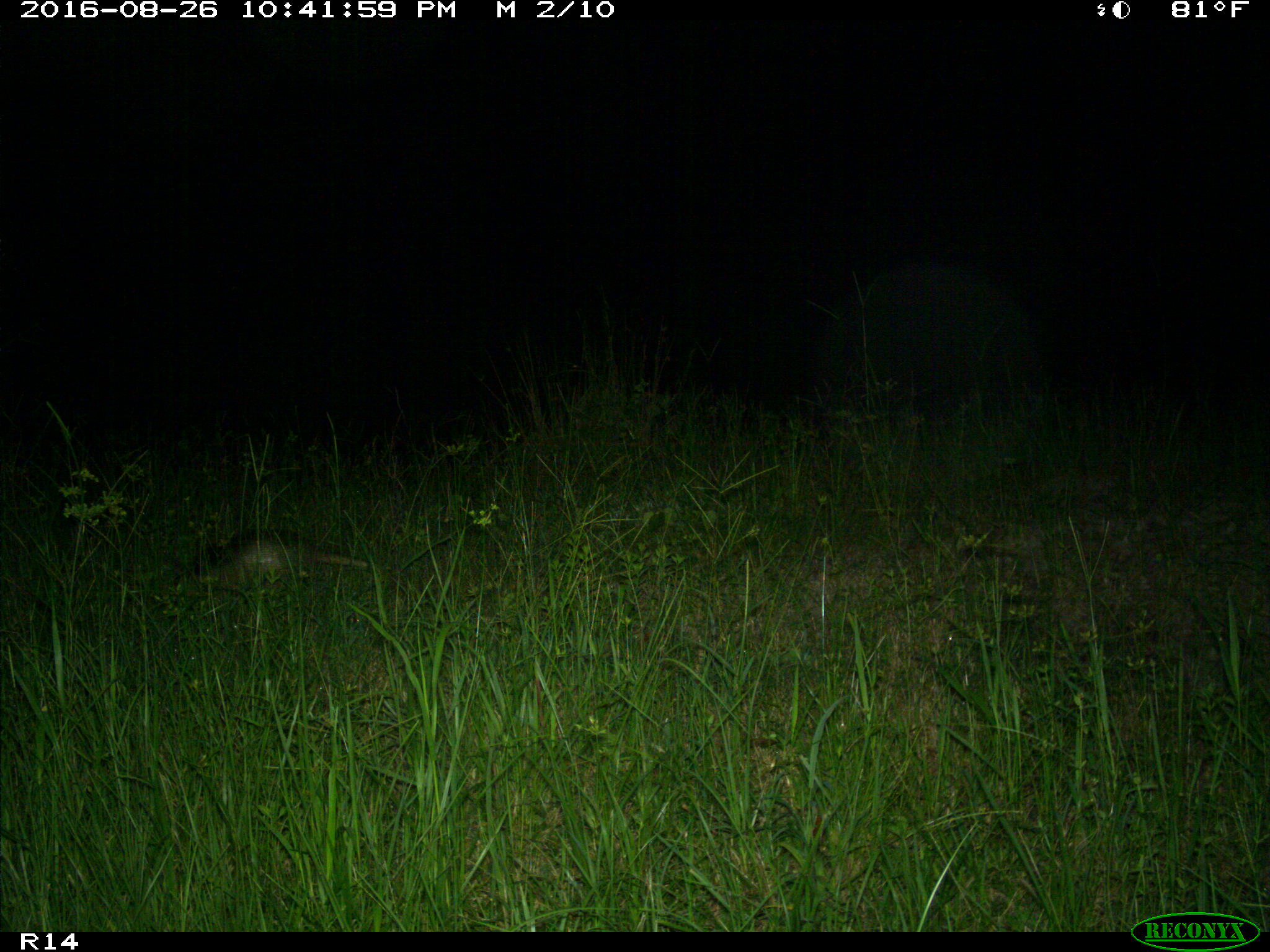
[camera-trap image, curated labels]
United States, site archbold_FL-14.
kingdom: Animalia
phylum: Chordata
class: Mammalia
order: Cingulata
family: Dasypodidae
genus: Dasypus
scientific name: Dasypus novemcinctus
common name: nine-banded armadillo